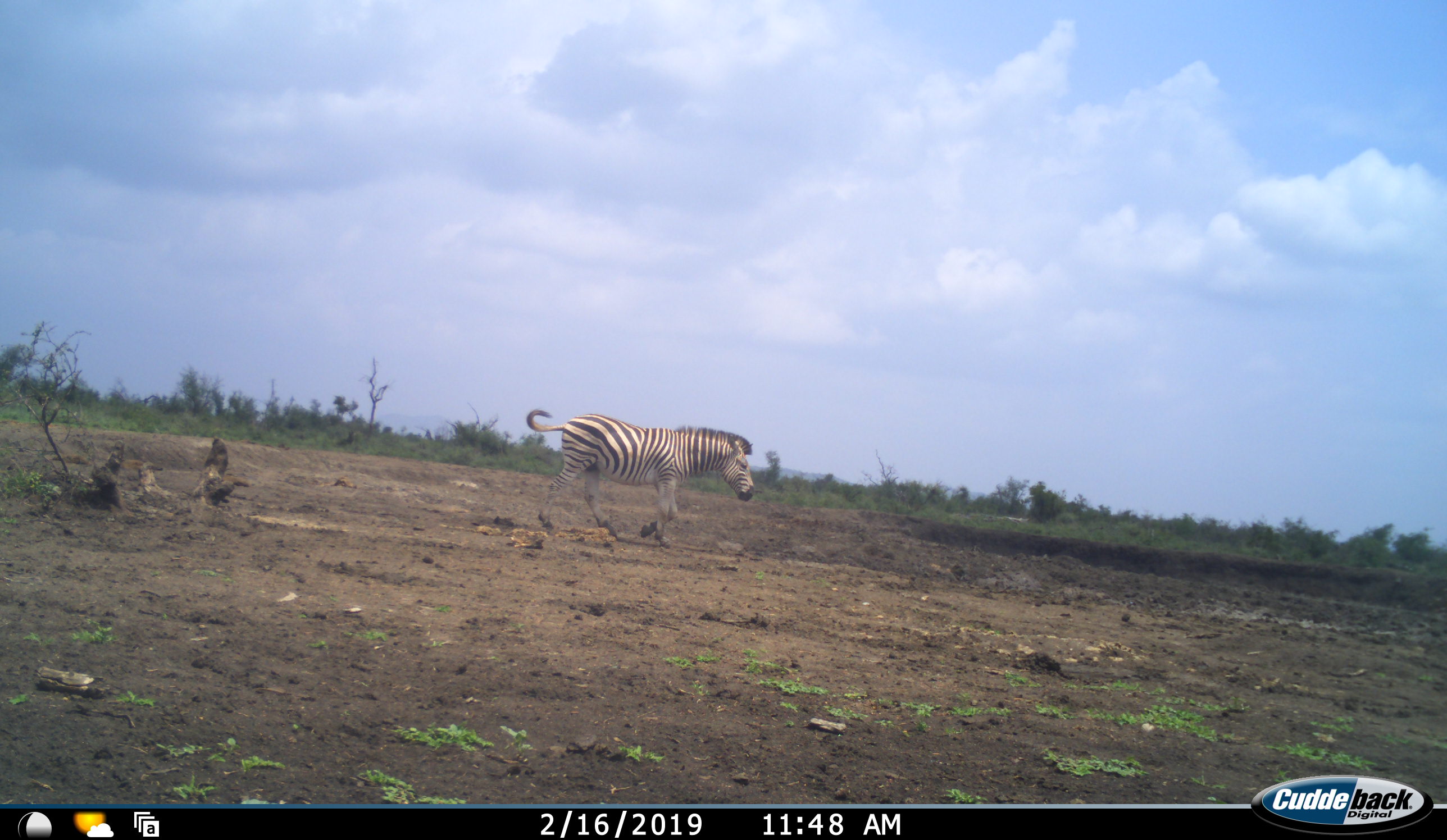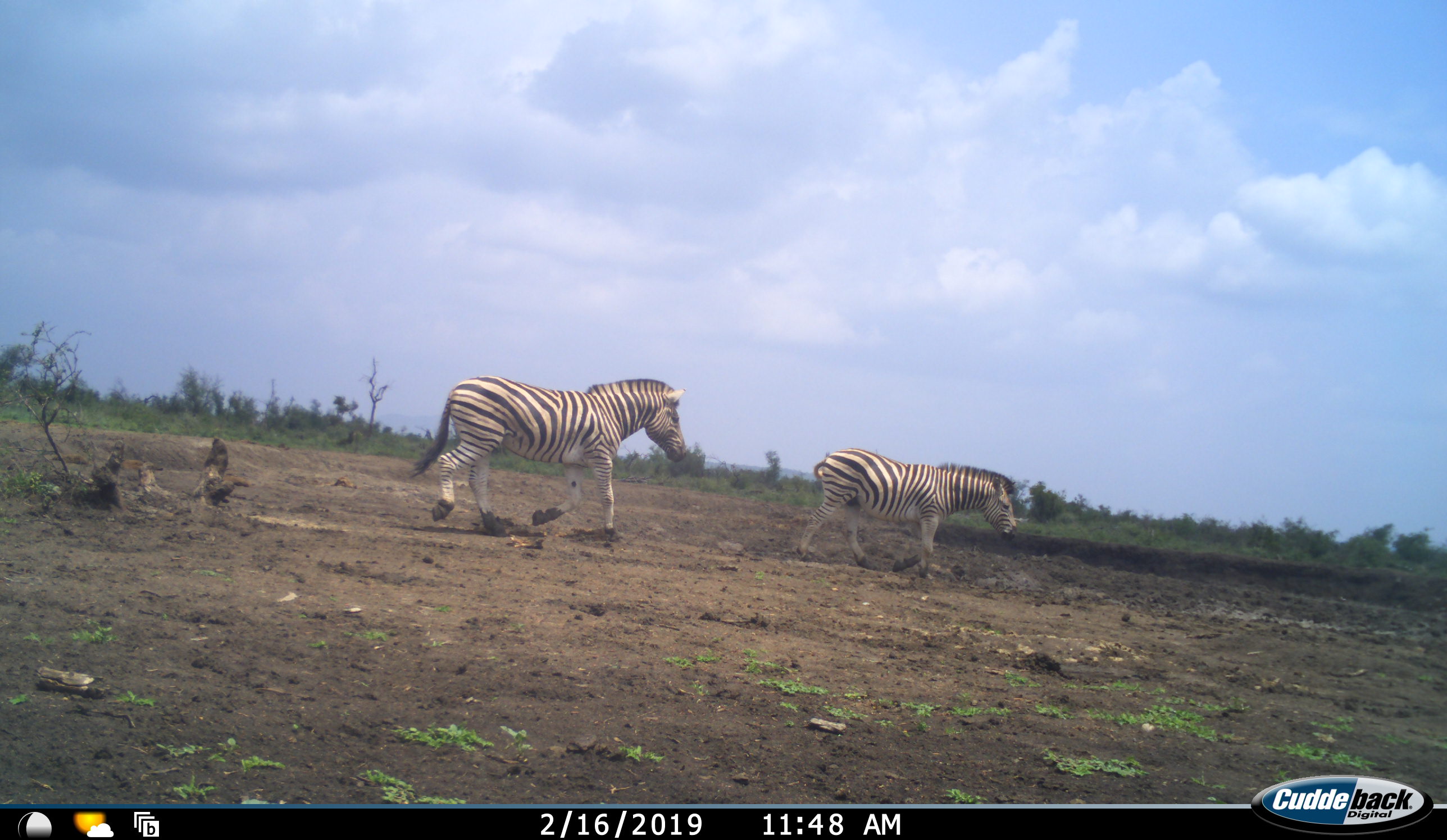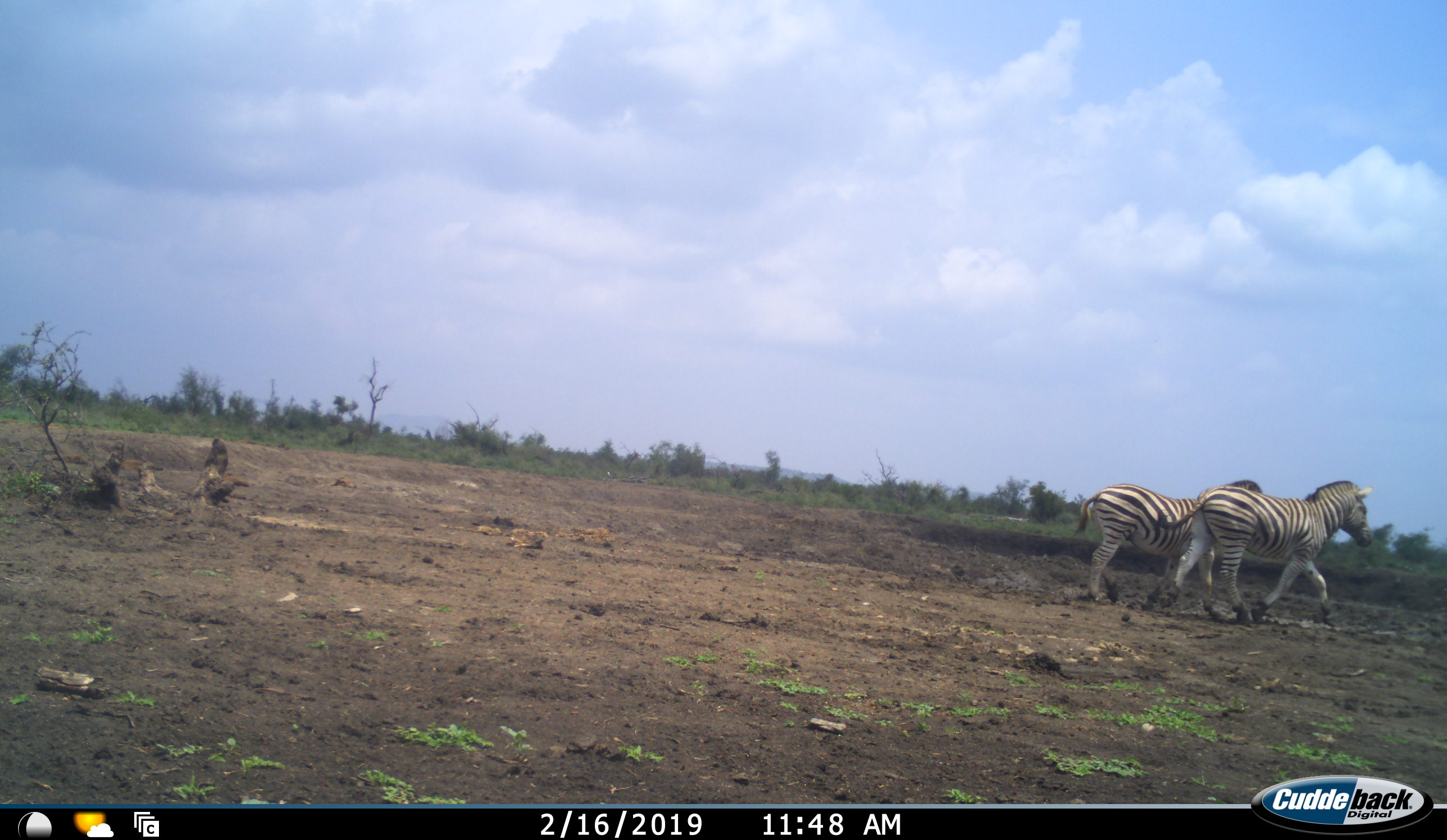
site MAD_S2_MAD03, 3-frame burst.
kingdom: Animalia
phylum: Chordata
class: Mammalia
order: Perissodactyla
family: Equidae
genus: Equus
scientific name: Equus quagga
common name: plains zebra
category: zebraplains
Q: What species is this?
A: Zebraplains (plains zebra) (Equus quagga).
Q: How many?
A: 2.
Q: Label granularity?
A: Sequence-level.